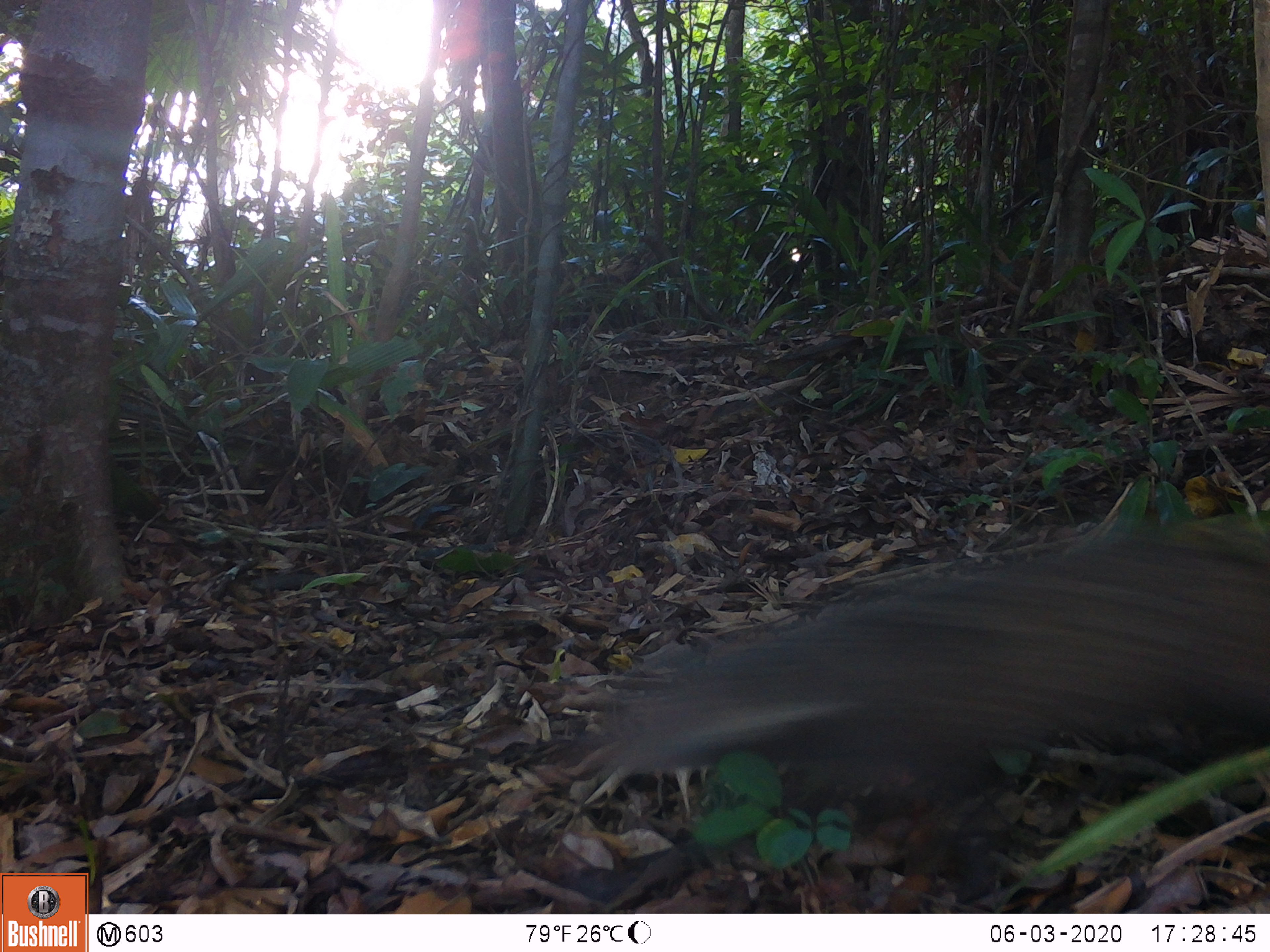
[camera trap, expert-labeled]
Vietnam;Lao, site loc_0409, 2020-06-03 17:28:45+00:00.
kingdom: Animalia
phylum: Chordata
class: Mammalia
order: Carnivora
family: Herpestidae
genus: Urva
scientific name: Urva urva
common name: crab-eating mongoose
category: crab eating mongoose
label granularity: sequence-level